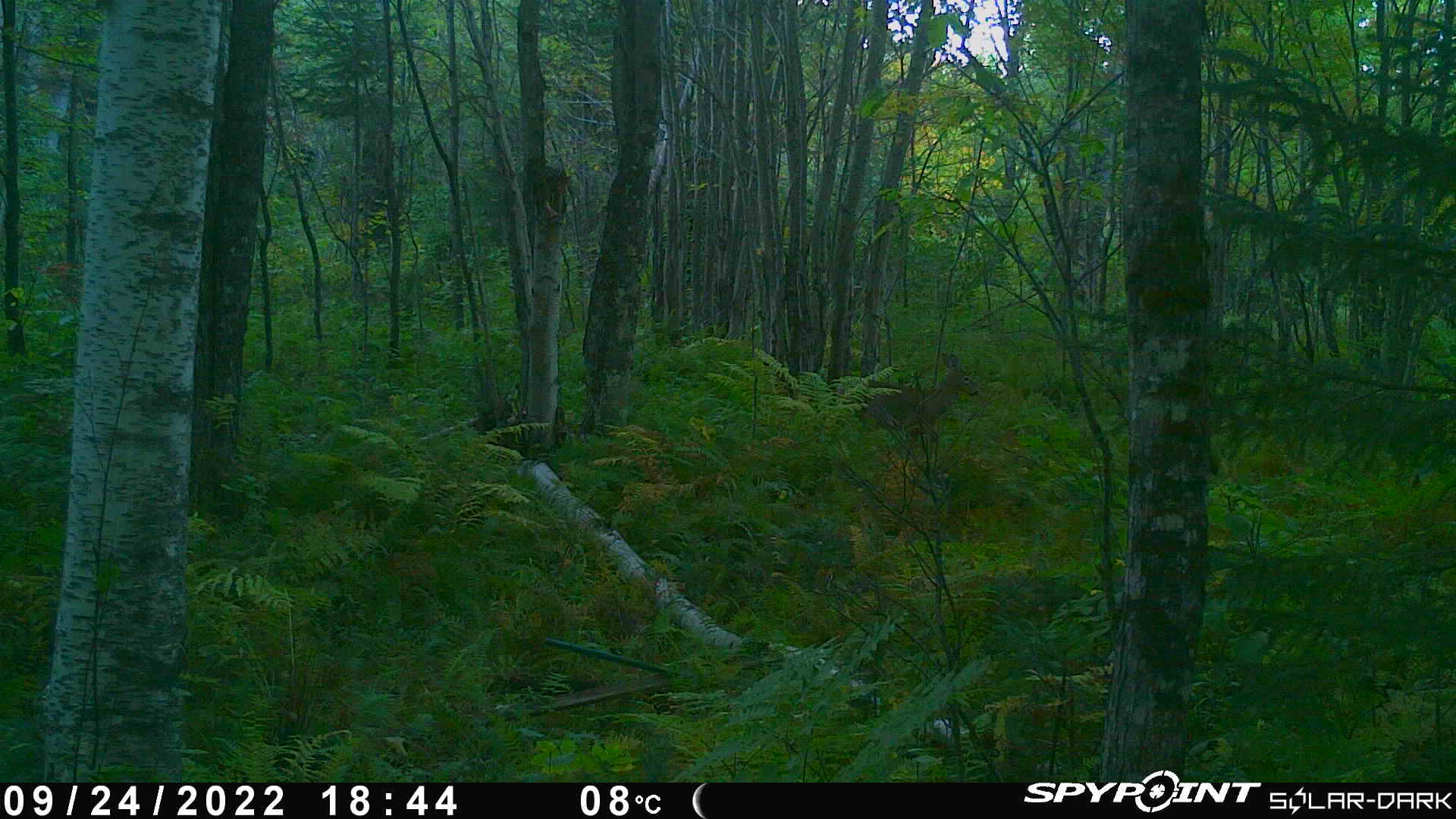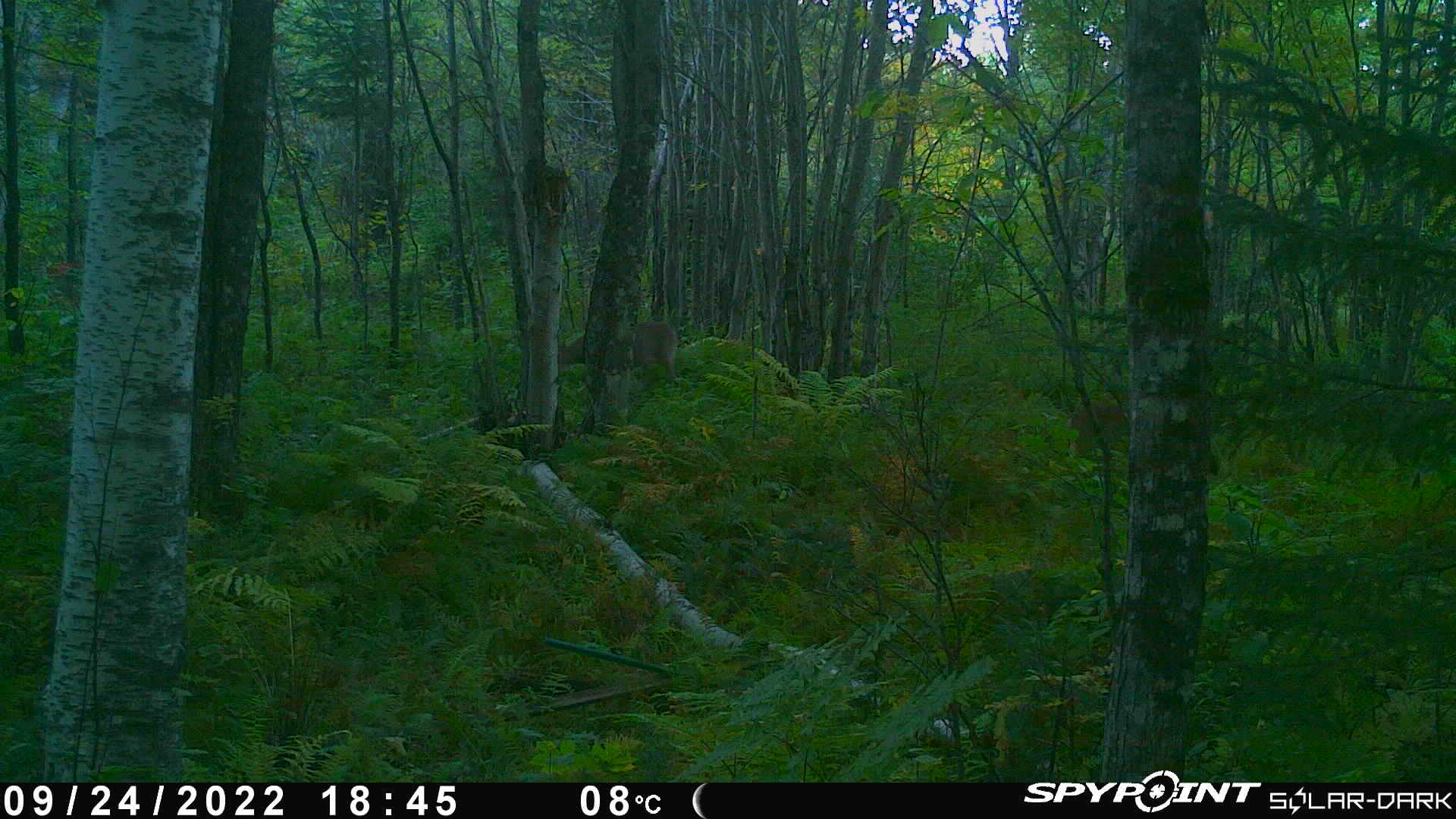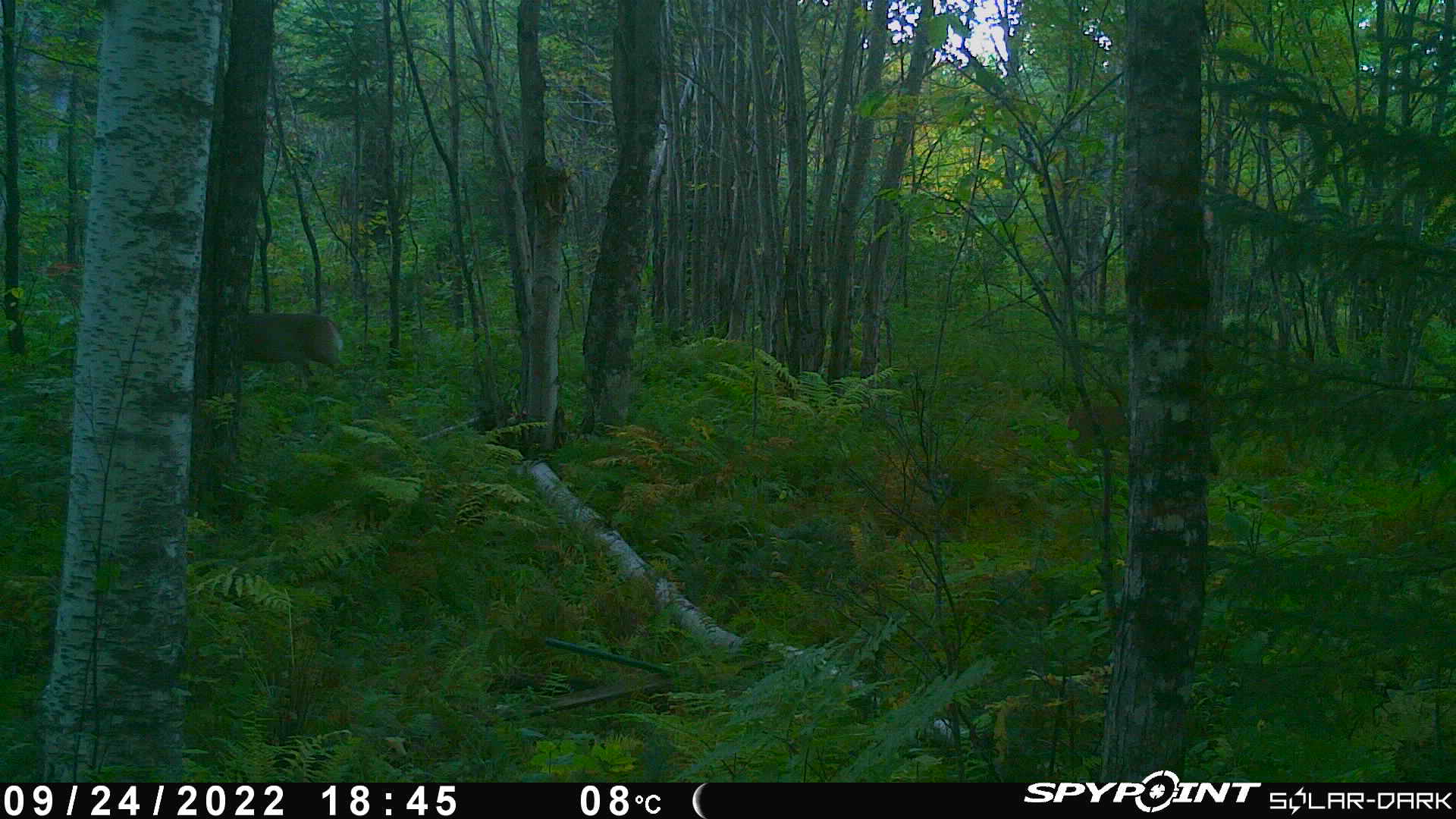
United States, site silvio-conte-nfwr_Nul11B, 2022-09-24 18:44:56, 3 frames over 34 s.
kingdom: Animalia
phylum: Chordata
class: Mammalia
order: Artiodactyla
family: Cervidae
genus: Odocoileus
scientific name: Odocoileus virginianus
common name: white-tailed deer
White-tailed deer (Odocoileus virginianus).